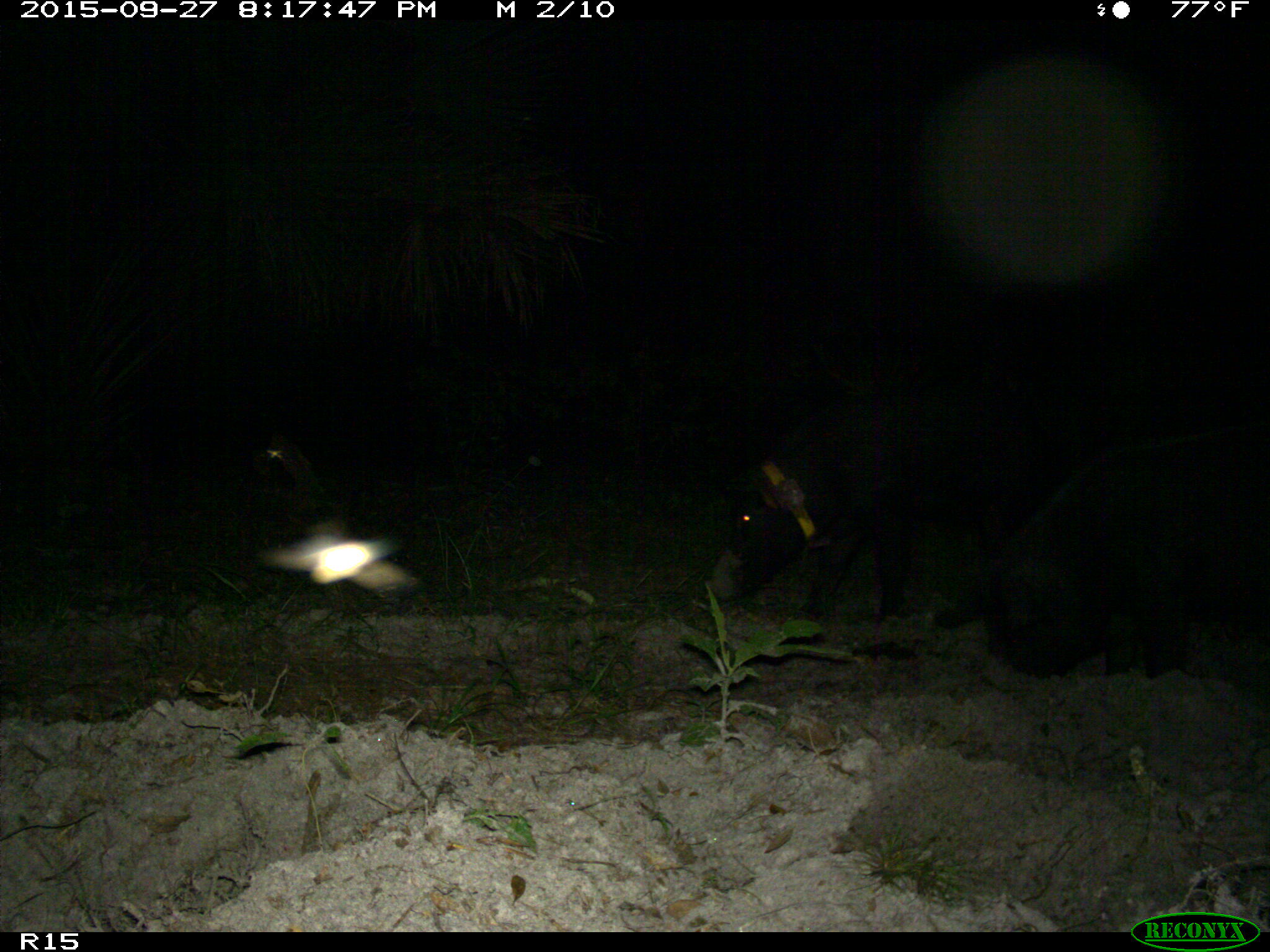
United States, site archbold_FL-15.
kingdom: Animalia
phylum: Chordata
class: Mammalia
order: Artiodactyla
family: Suidae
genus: Sus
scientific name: Sus scrofa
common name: wild boar